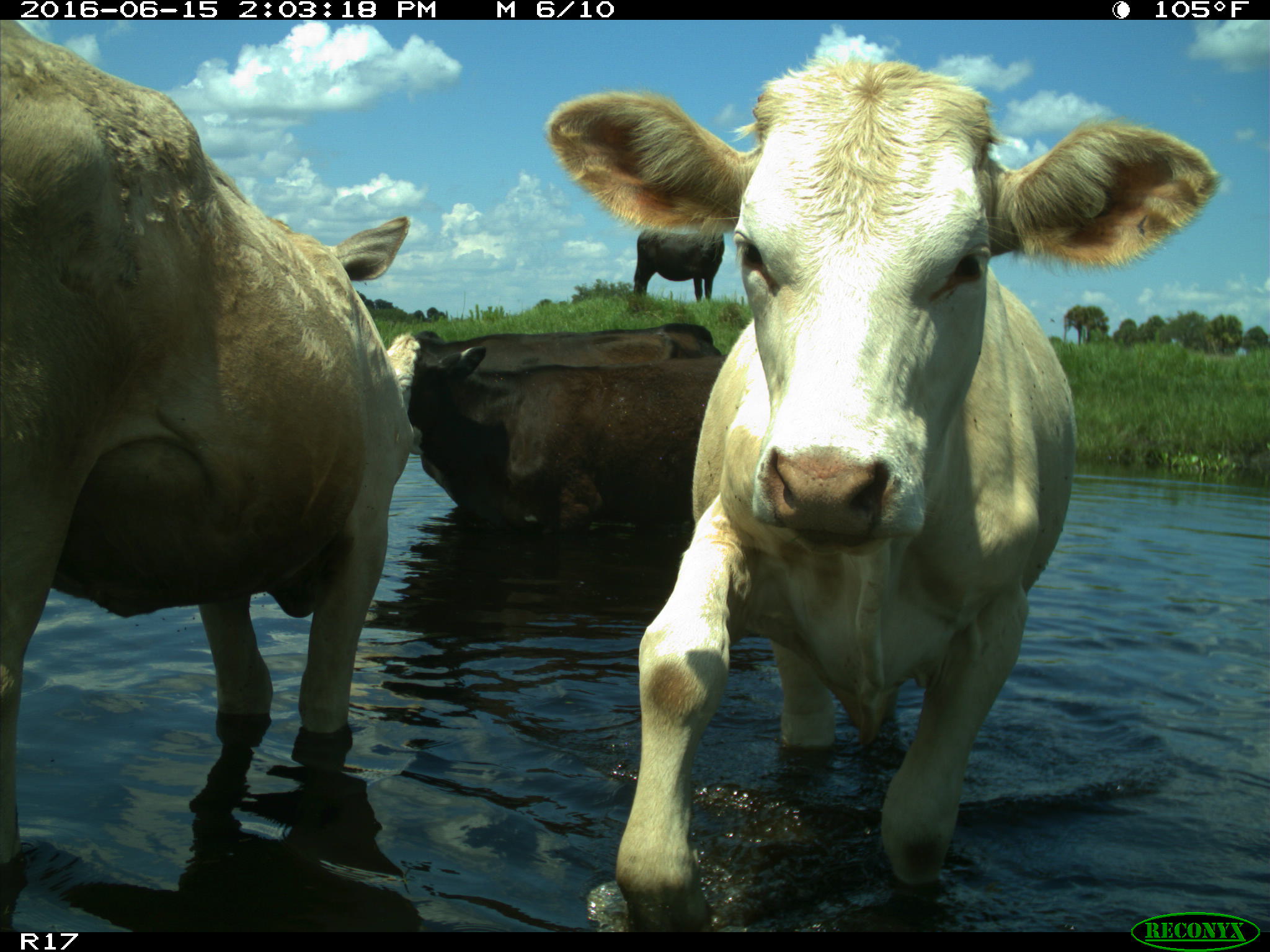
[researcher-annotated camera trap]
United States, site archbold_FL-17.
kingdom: Animalia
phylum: Chordata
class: Mammalia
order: Artiodactyla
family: Bovidae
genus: Bos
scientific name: Bos taurus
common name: domestic cow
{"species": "Bos taurus (domestic cow)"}